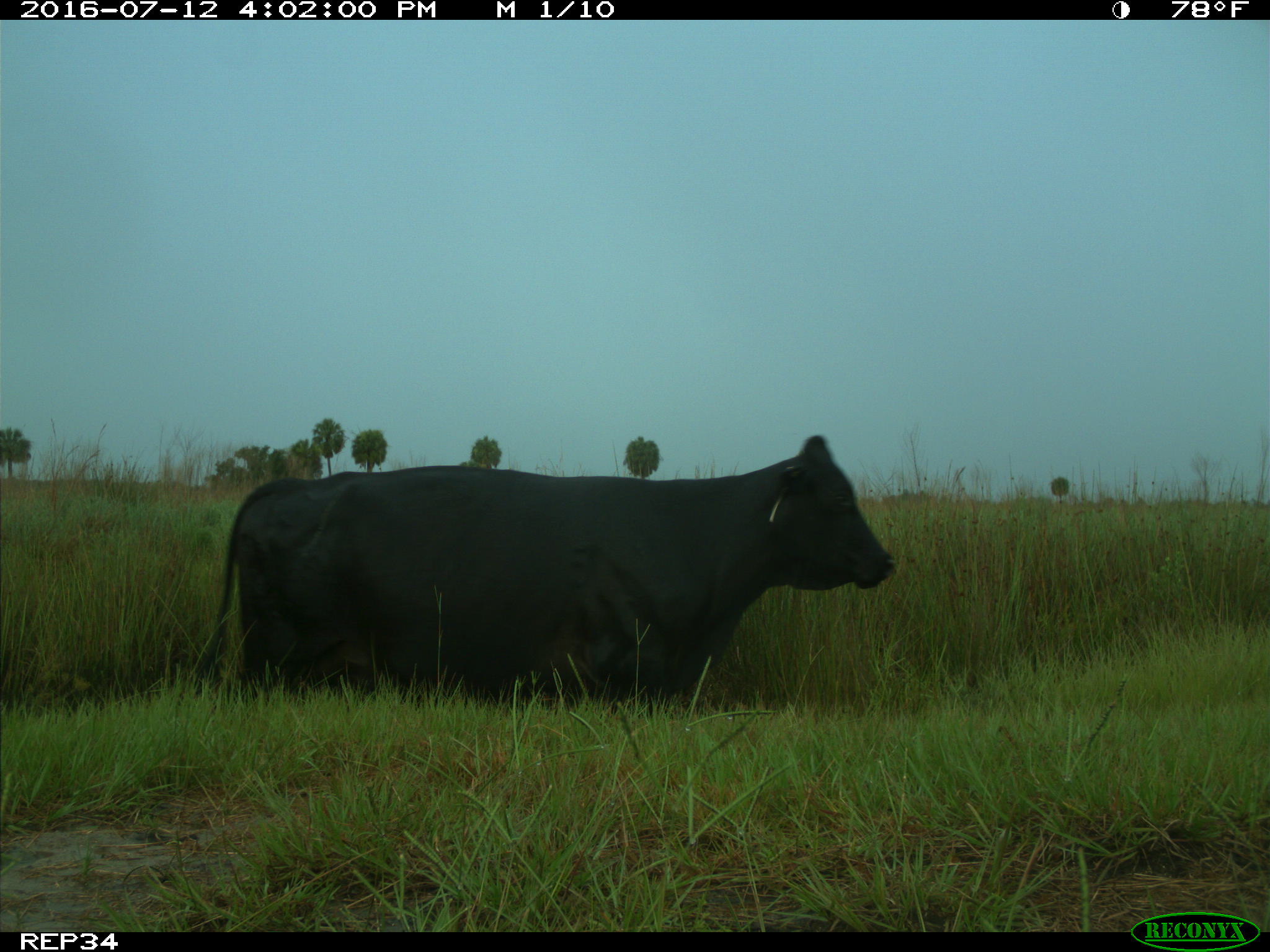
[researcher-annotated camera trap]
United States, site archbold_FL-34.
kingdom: Animalia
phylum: Chordata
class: Mammalia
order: Artiodactyla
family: Bovidae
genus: Bos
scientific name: Bos taurus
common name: domestic cow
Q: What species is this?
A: Bos taurus (domestic cow).